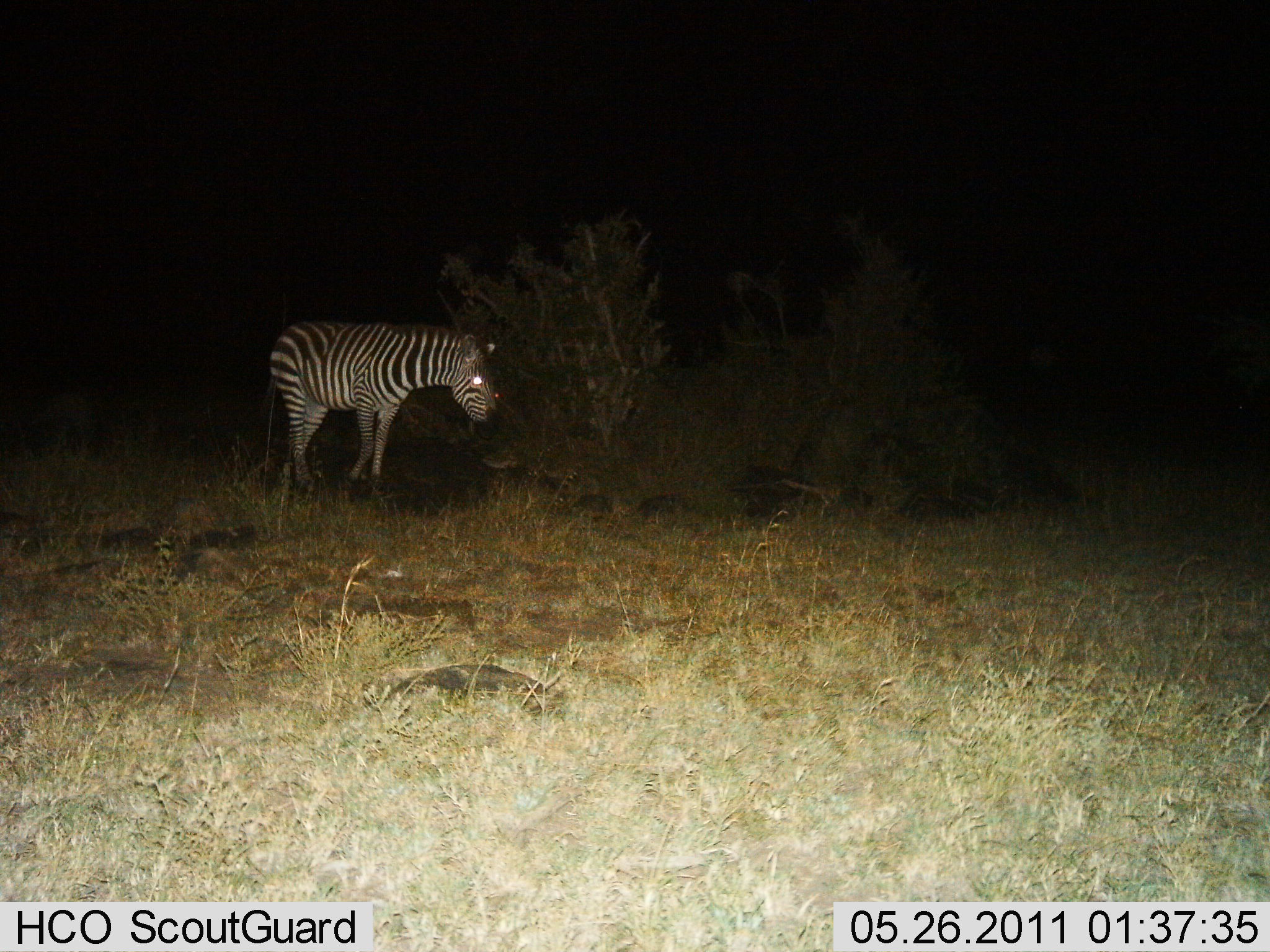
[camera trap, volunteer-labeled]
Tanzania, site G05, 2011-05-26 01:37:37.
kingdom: Animalia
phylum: Chordata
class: Mammalia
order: Perissodactyla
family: Equidae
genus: Equus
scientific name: Equus quagga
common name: plains zebra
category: zebra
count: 1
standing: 70%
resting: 0%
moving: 20%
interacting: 0%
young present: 0%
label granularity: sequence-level